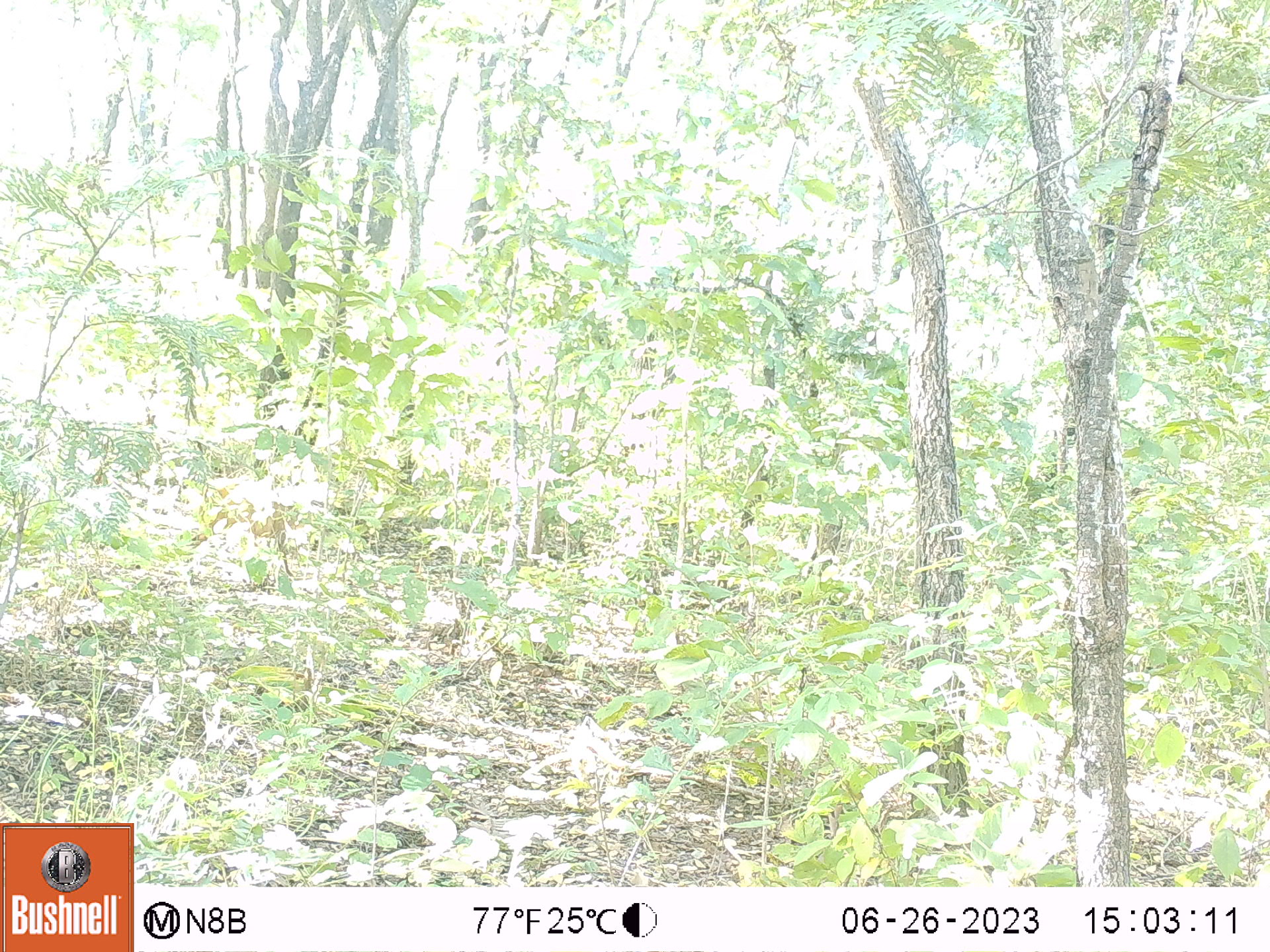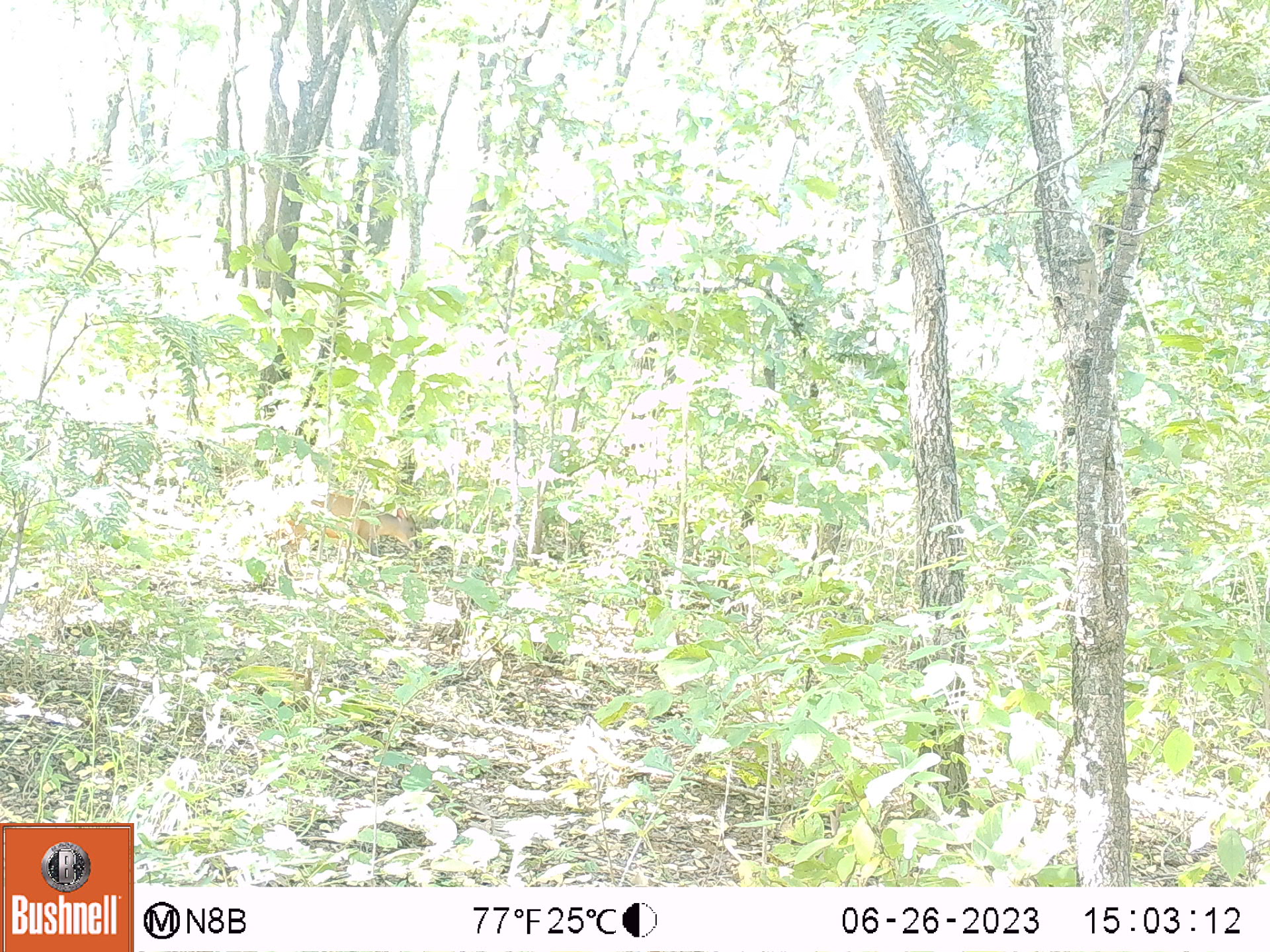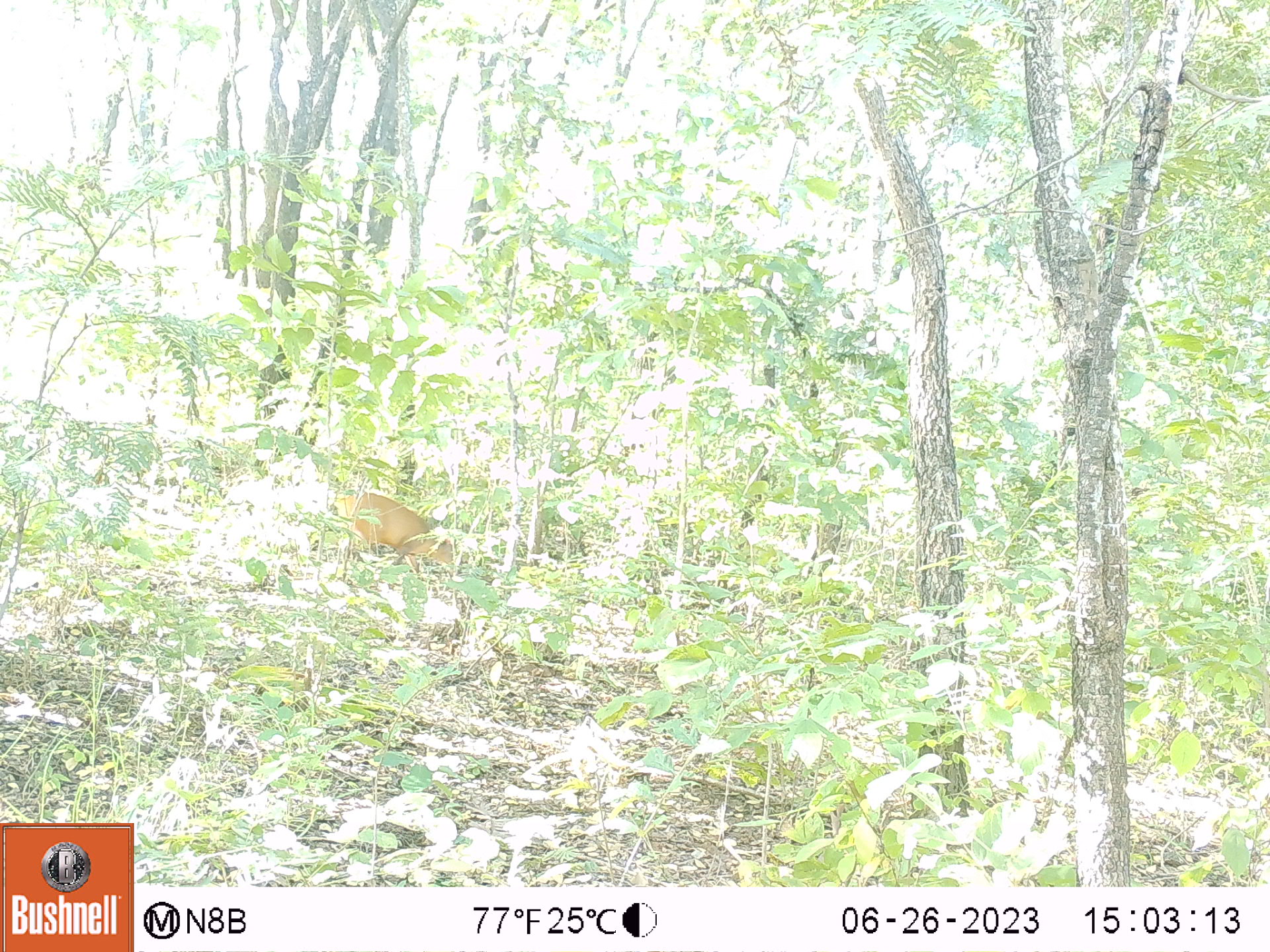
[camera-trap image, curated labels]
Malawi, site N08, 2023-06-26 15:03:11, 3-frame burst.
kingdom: Animalia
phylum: Chordata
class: Mammalia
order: Artiodactyla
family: Bovidae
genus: Cephalophorus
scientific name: Cephalophorus natalensis natalensis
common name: red duiker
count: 1